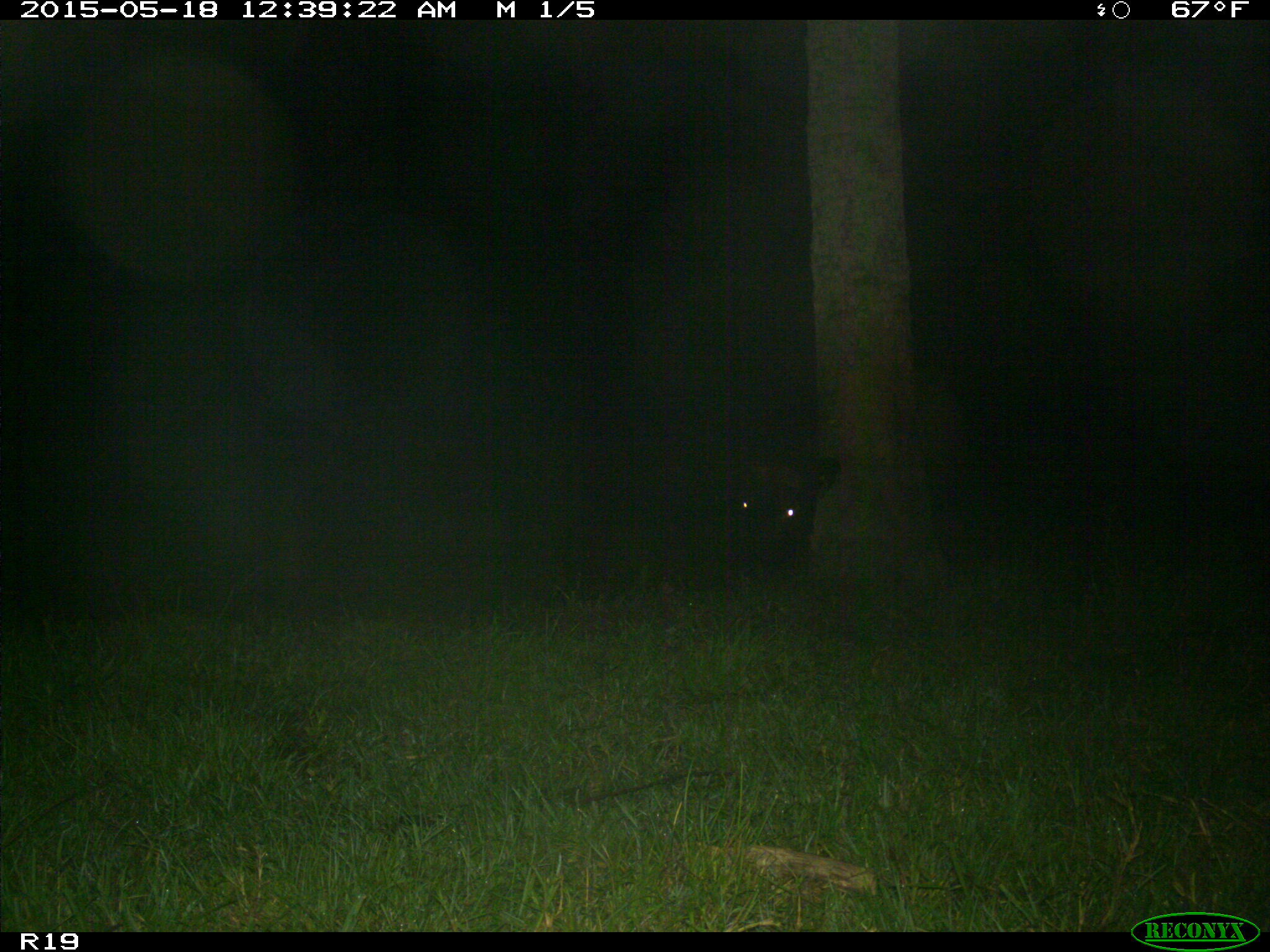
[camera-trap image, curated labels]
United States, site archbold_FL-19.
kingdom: Animalia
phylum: Chordata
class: Mammalia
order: Artiodactyla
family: Bovidae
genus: Bos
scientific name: Bos taurus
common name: domestic cow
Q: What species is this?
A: Bos taurus (domestic cow).